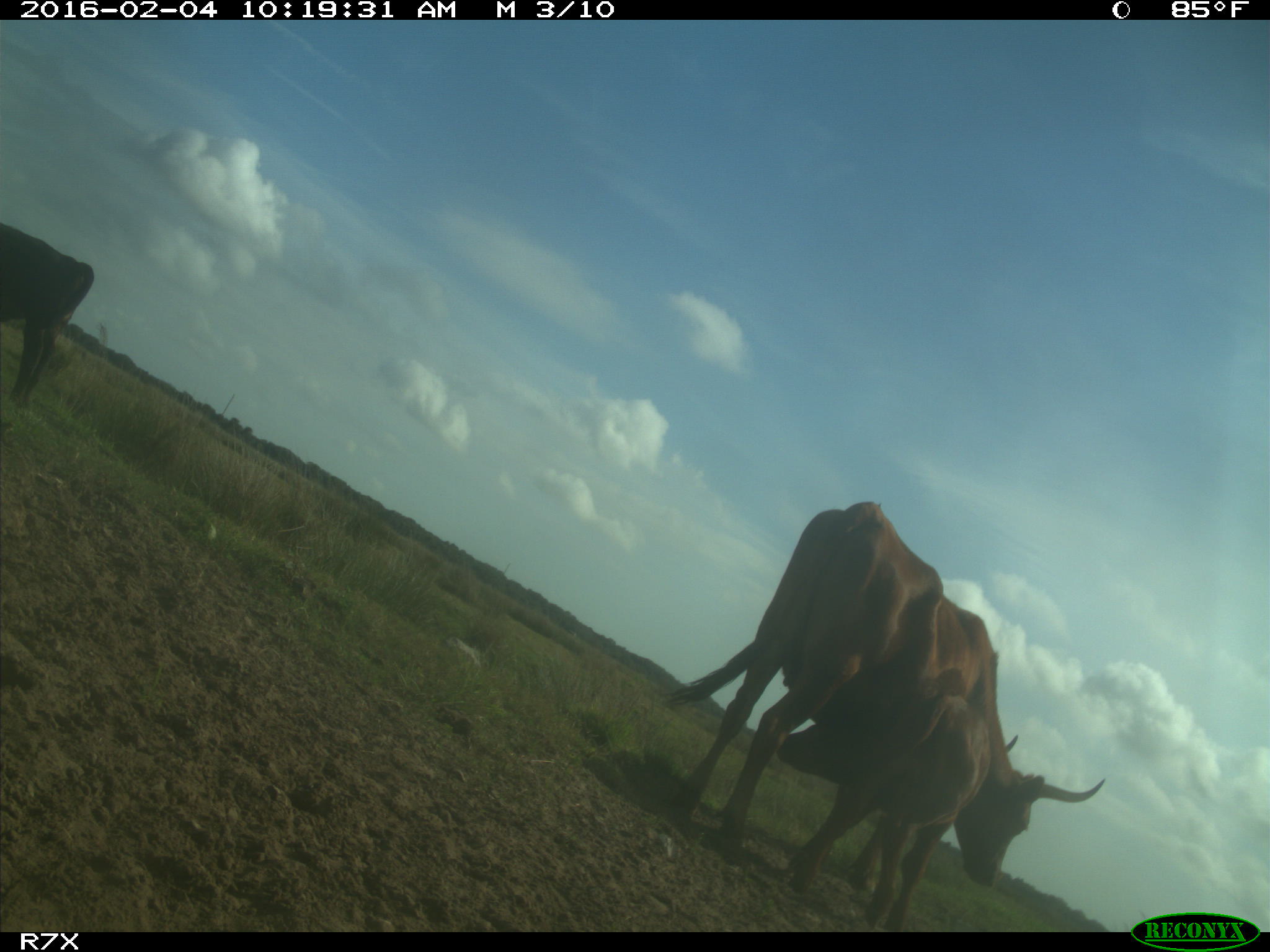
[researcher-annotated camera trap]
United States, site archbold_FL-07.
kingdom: Animalia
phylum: Chordata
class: Mammalia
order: Artiodactyla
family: Bovidae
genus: Bos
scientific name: Bos taurus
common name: domestic cow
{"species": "Bos taurus (domestic cow)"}